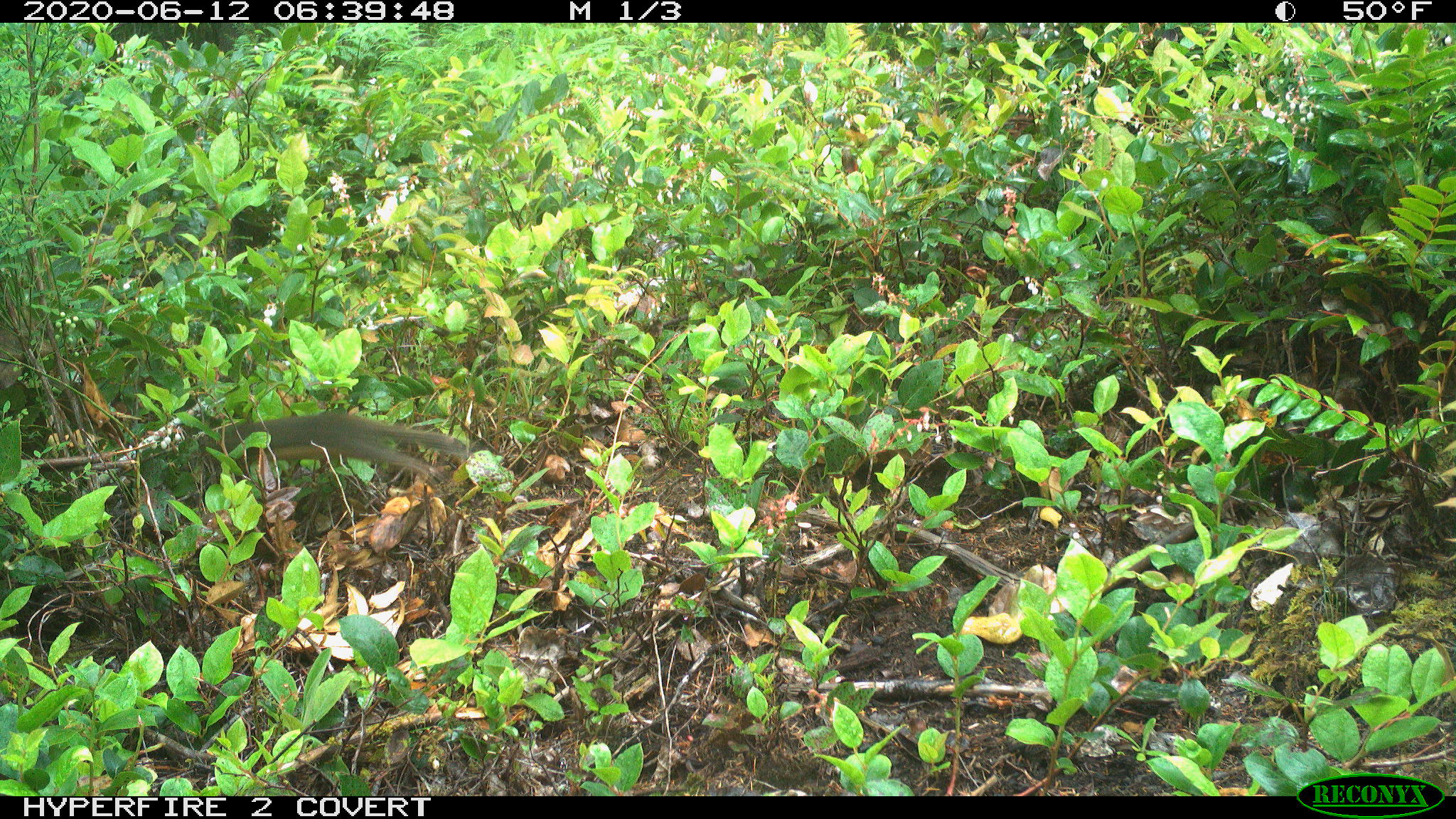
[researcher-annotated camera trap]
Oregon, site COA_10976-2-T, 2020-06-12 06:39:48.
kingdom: Animalia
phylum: Chordata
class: Mammalia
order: Rodentia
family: Sciuridae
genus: Tamiasciurus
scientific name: Tamiasciurus douglasii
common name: douglas squirrel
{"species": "douglas squirrel (Tamiasciurus douglasii)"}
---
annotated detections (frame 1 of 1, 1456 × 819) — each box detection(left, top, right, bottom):
douglas squirrel: detection(187, 414, 476, 485)